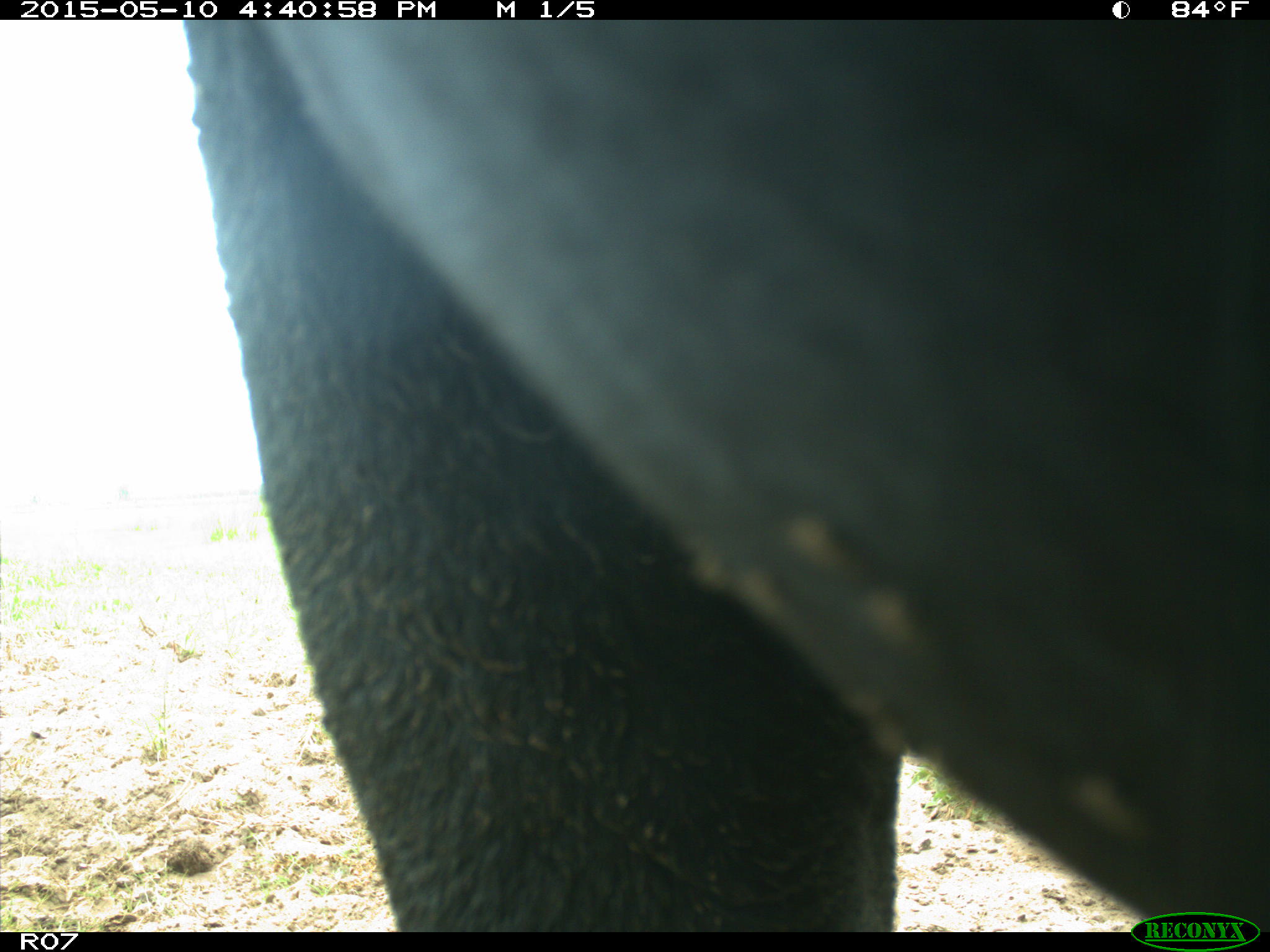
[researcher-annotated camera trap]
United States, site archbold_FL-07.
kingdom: Animalia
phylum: Chordata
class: Mammalia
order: Artiodactyla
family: Bovidae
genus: Bos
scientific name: Bos taurus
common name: domestic cow